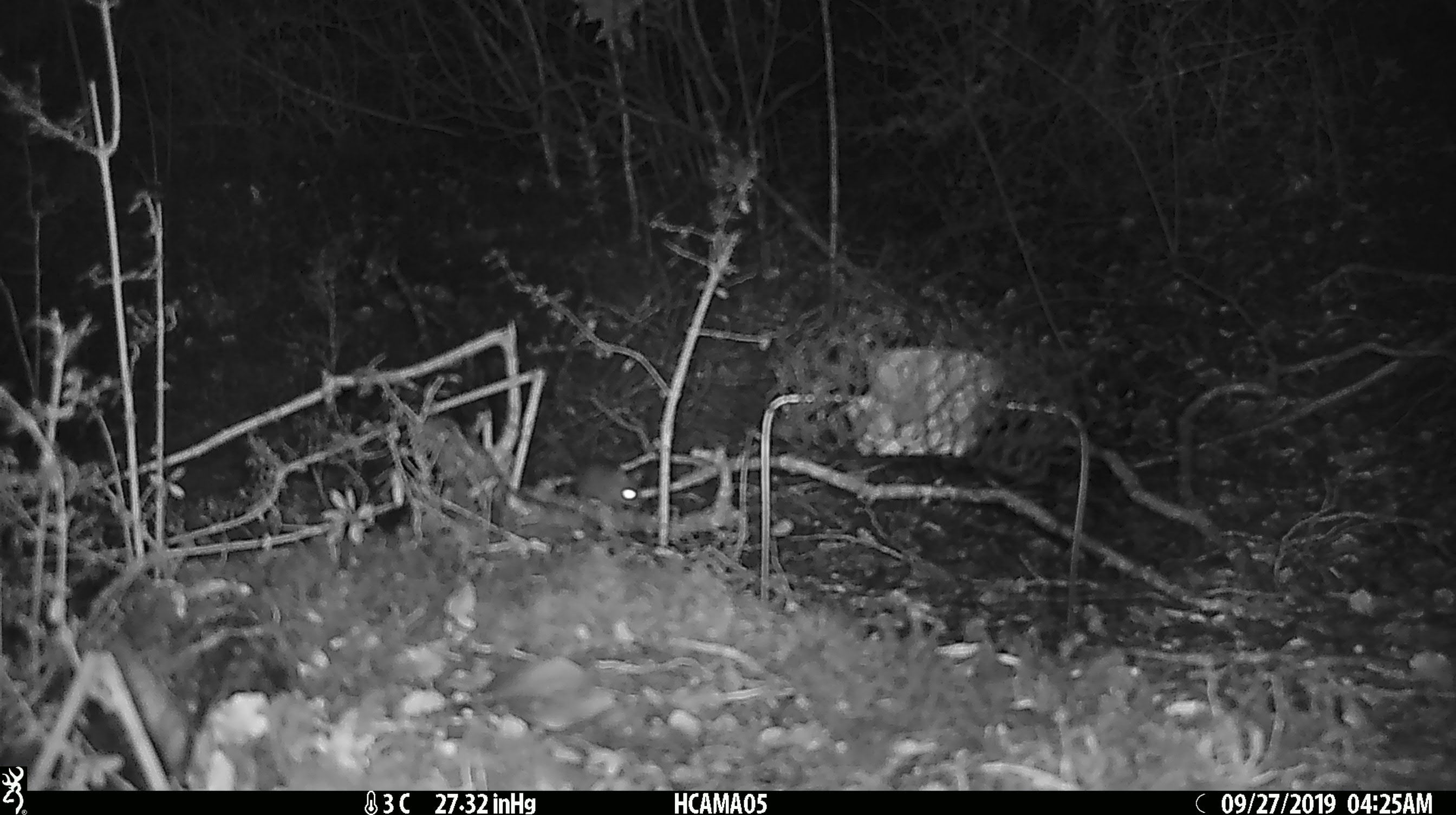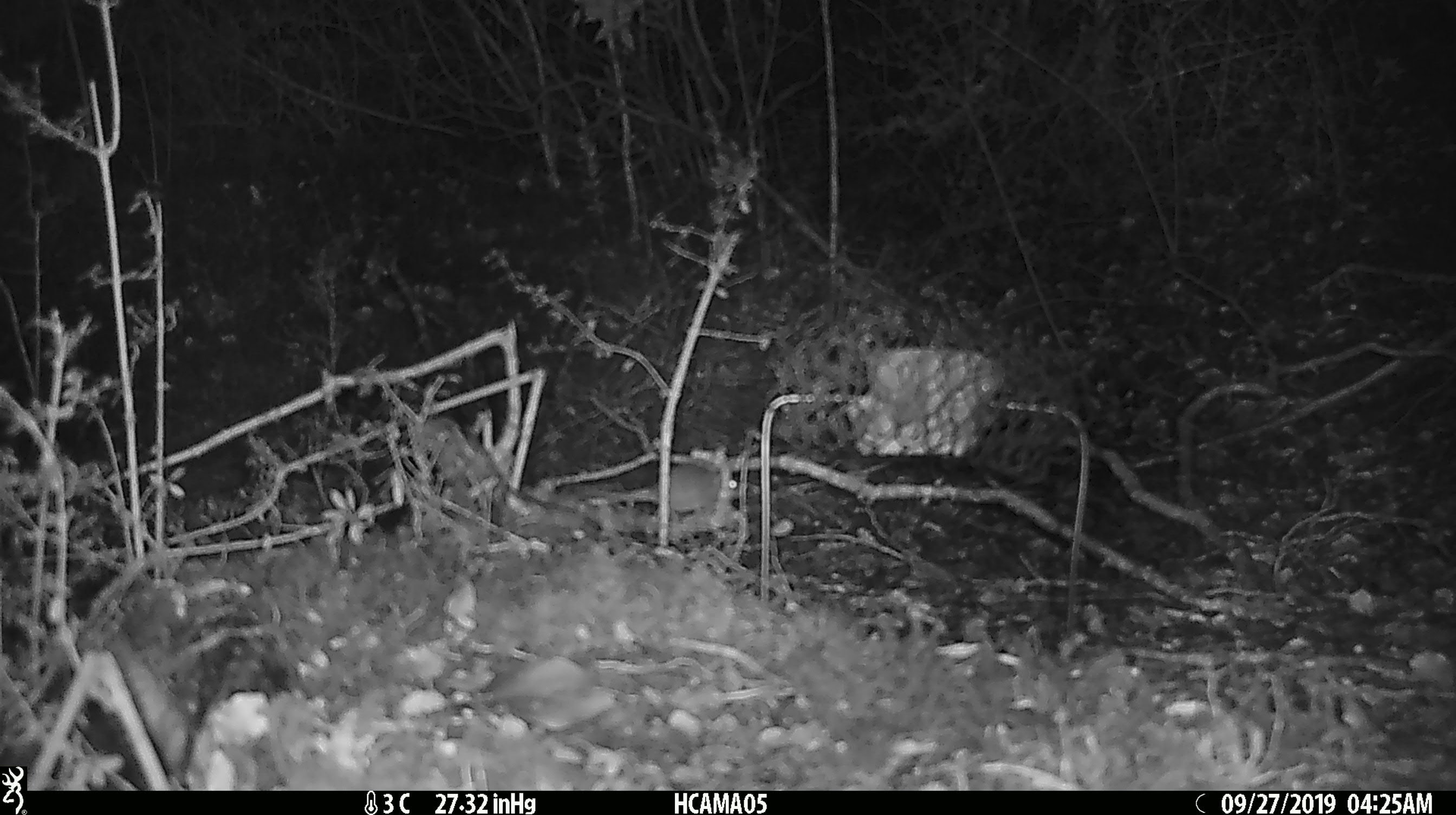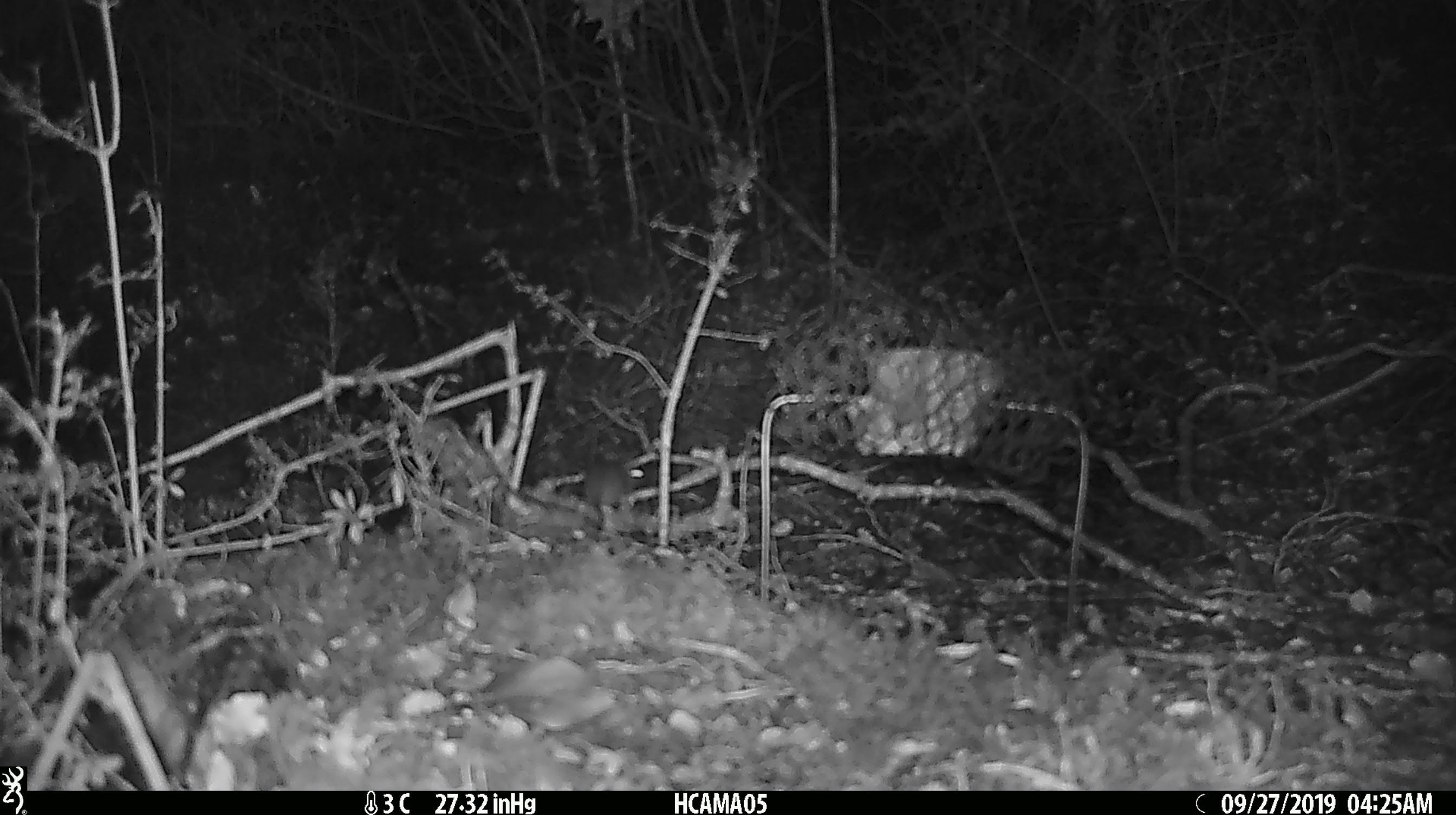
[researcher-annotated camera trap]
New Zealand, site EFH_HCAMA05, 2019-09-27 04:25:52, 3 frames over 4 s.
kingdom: Animalia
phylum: Chordata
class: Mammalia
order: Rodentia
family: Muridae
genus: Mus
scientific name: Mus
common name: mouse